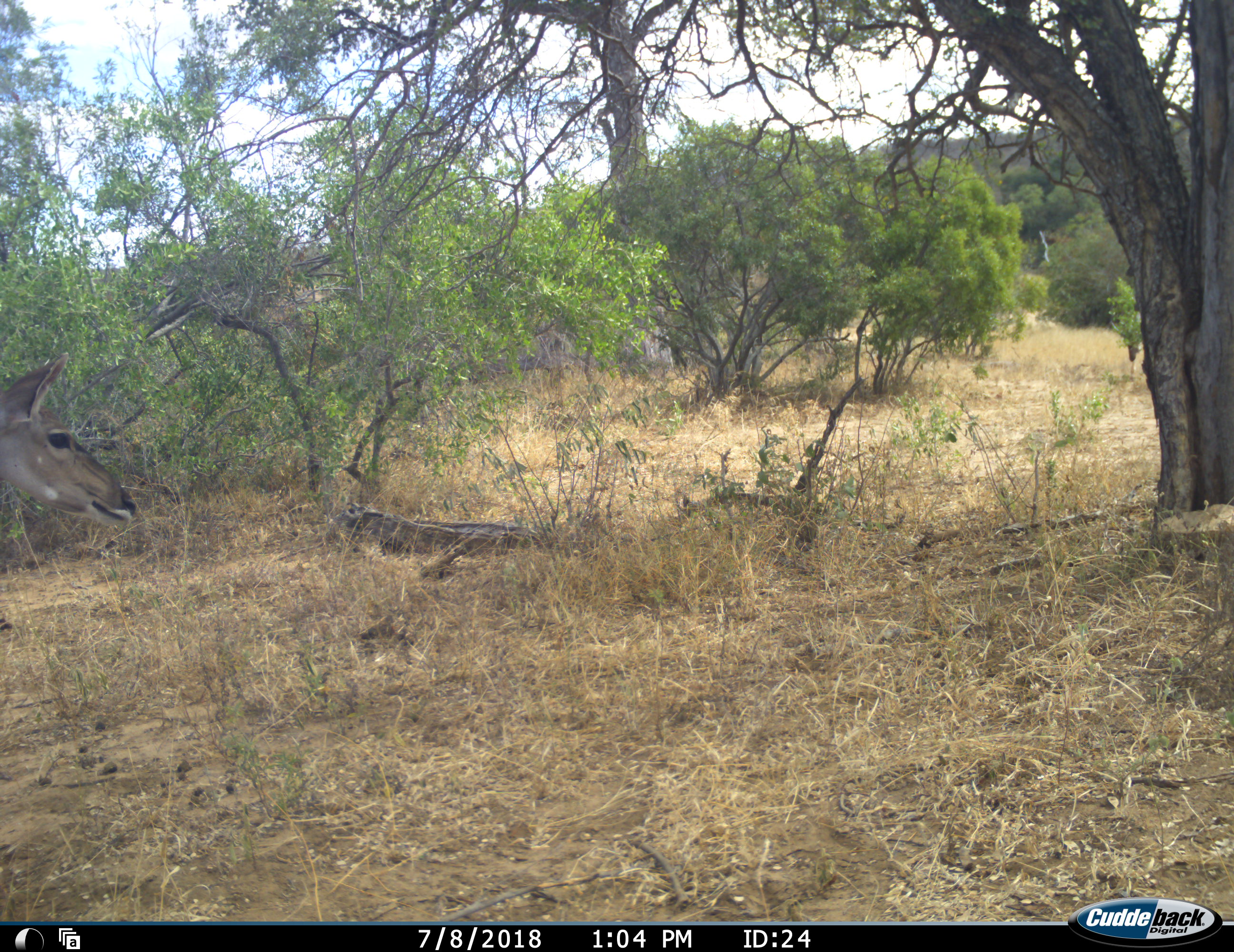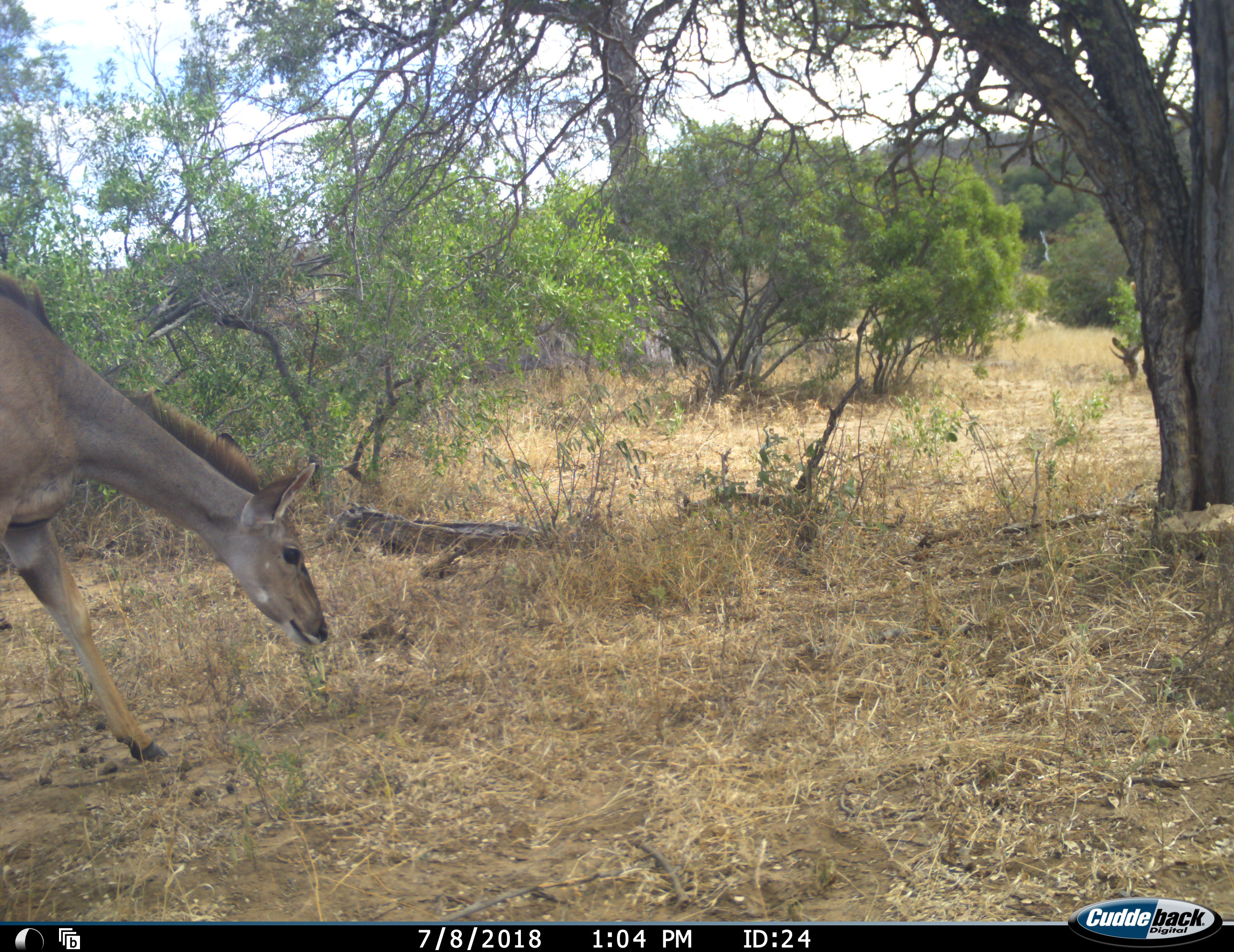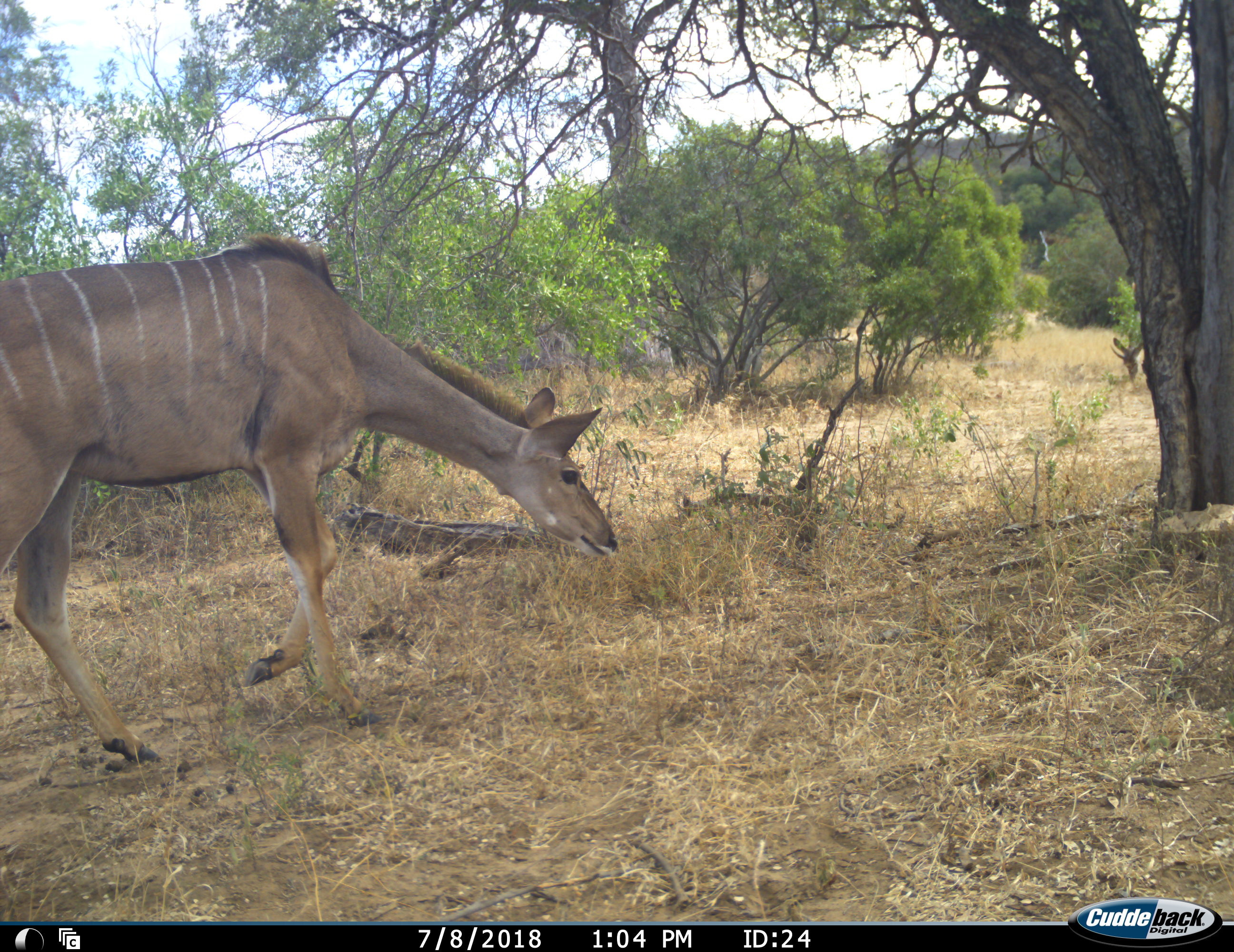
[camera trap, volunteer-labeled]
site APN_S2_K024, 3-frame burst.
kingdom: Animalia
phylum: Chordata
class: Mammalia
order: Artiodactyla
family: Bovidae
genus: Tragelaphus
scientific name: Tragelaphus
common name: kudu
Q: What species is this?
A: Kudu (Tragelaphus).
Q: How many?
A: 1.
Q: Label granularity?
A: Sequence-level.